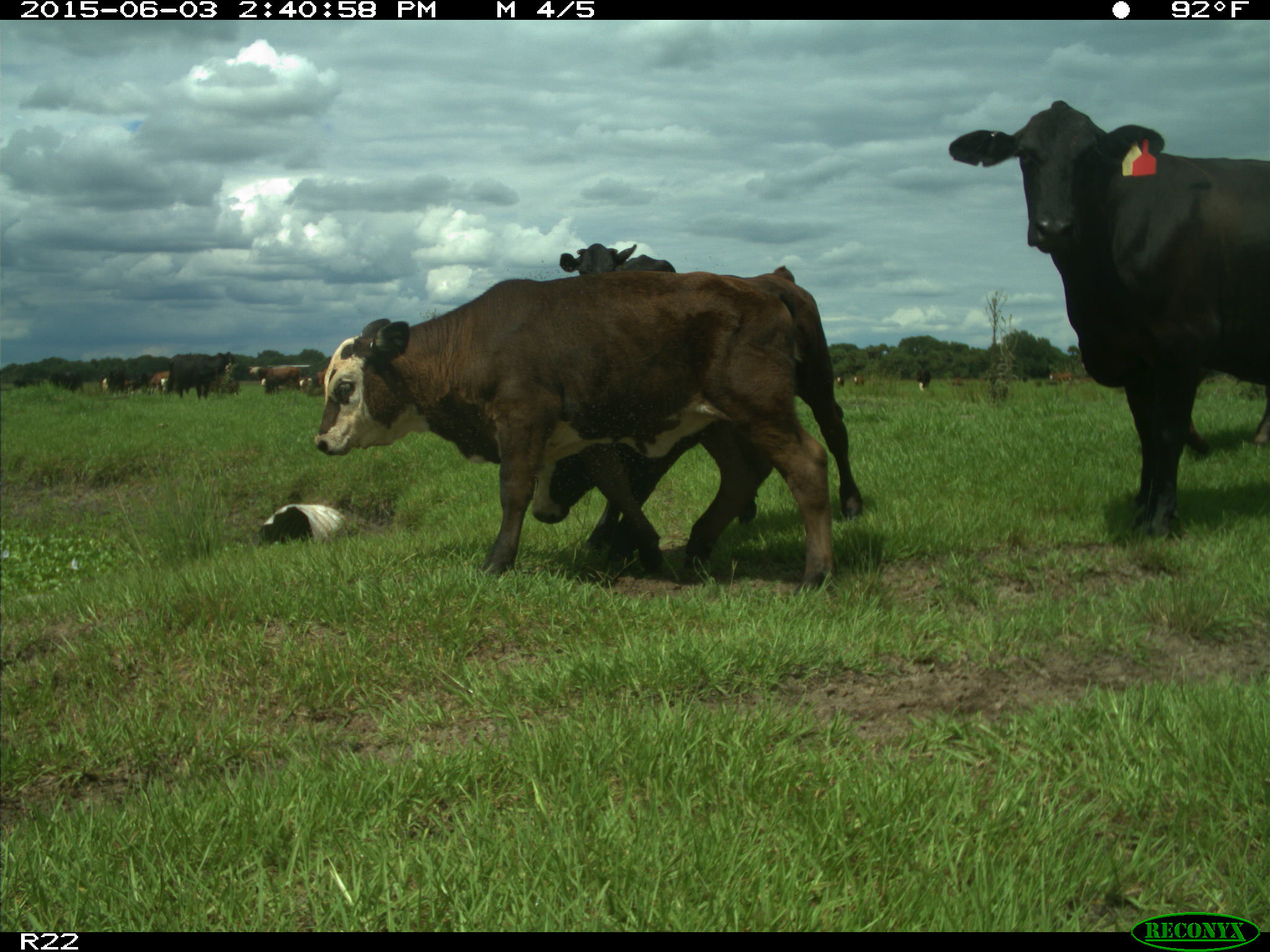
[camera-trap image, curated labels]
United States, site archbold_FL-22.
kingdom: Animalia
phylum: Chordata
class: Mammalia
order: Artiodactyla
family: Bovidae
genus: Bos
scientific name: Bos taurus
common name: domestic cow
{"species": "Bos taurus (domestic cow)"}